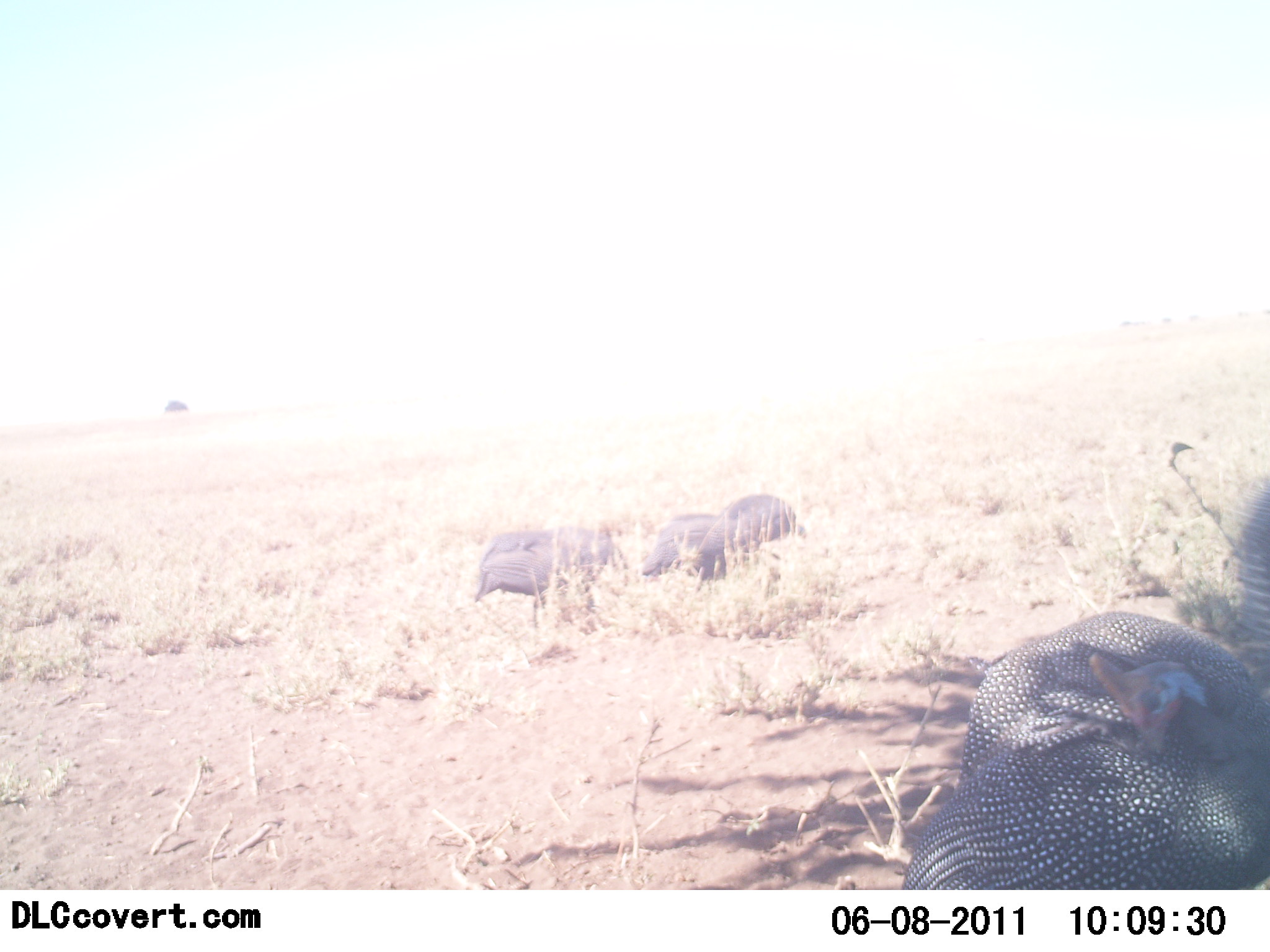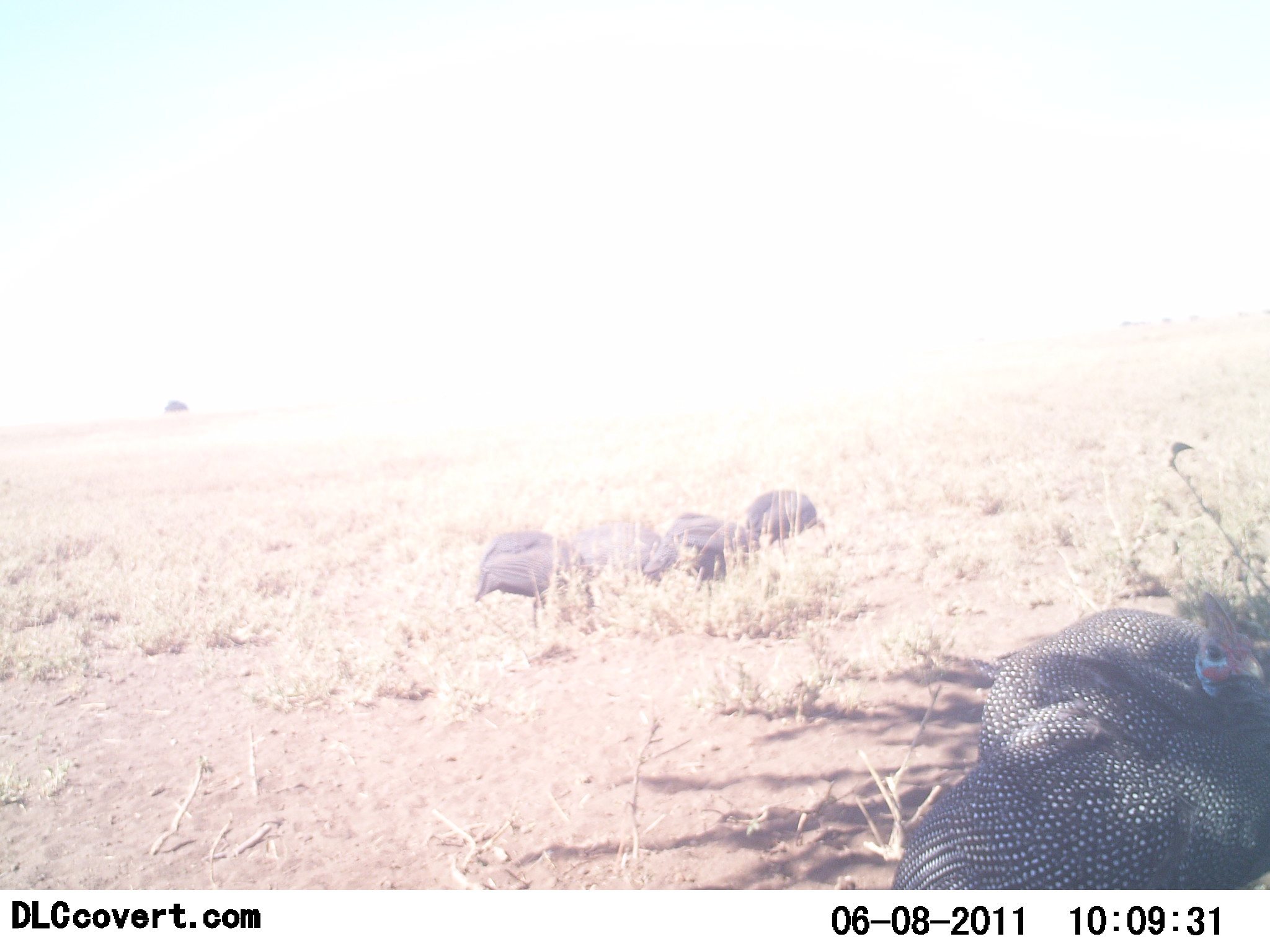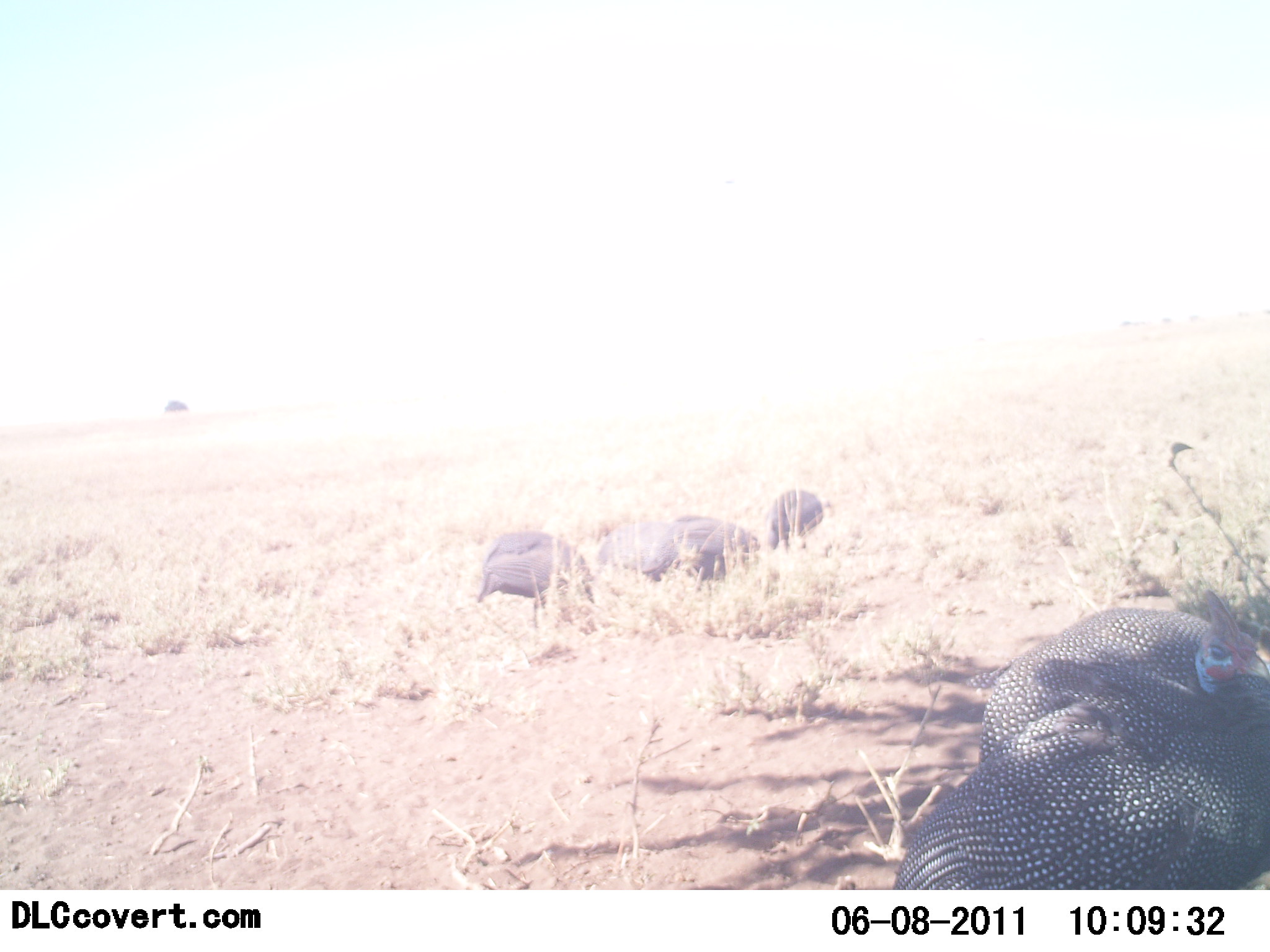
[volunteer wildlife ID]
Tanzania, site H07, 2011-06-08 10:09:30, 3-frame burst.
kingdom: Animalia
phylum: Chordata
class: Aves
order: Galliformes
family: Numididae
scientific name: Numididae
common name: guinea fowl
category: guineafowl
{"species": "guineafowl (guinea fowl) (Numididae)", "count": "5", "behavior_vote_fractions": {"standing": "54%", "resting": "23%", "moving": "54%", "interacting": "8%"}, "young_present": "0%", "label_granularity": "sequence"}